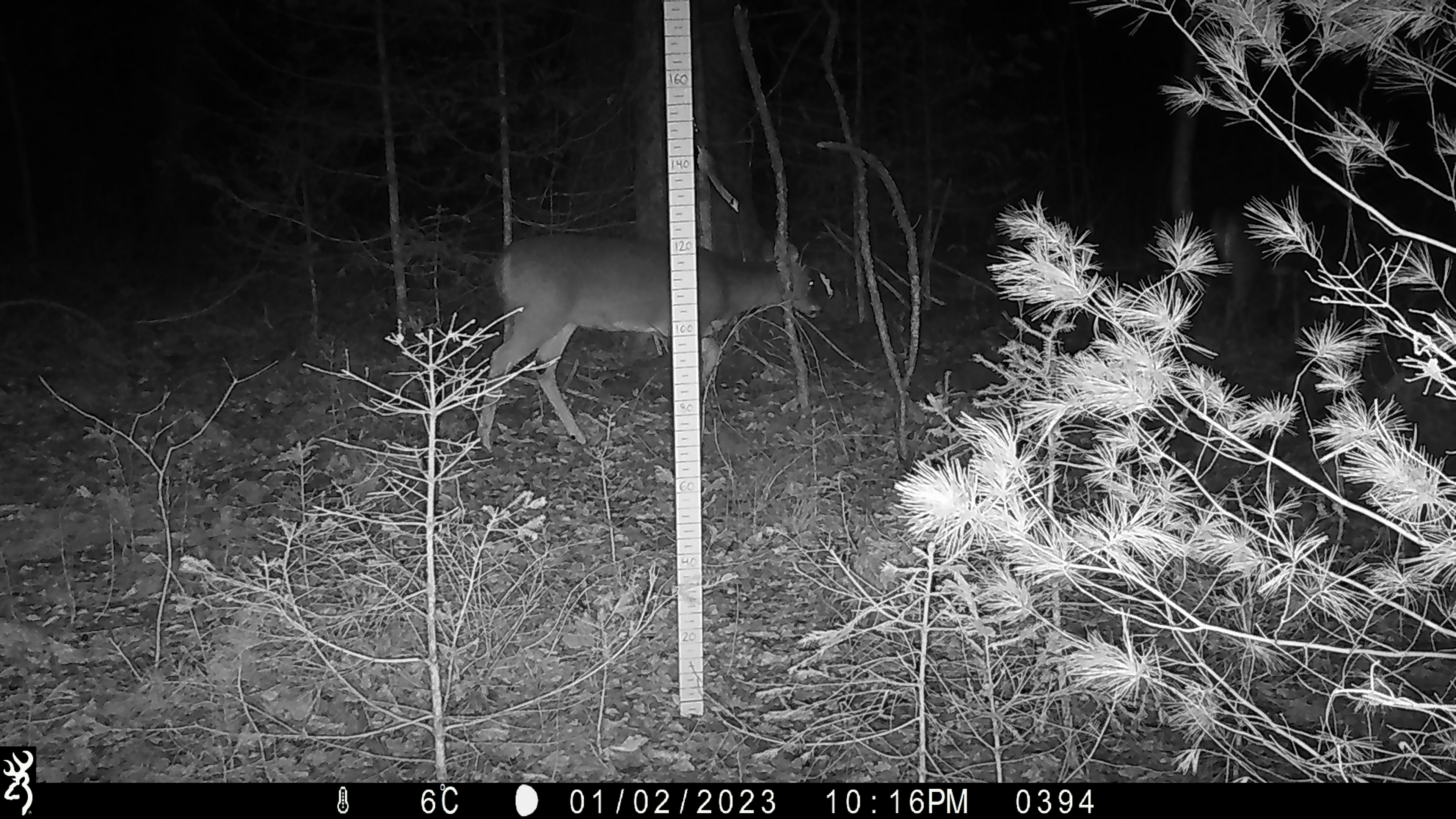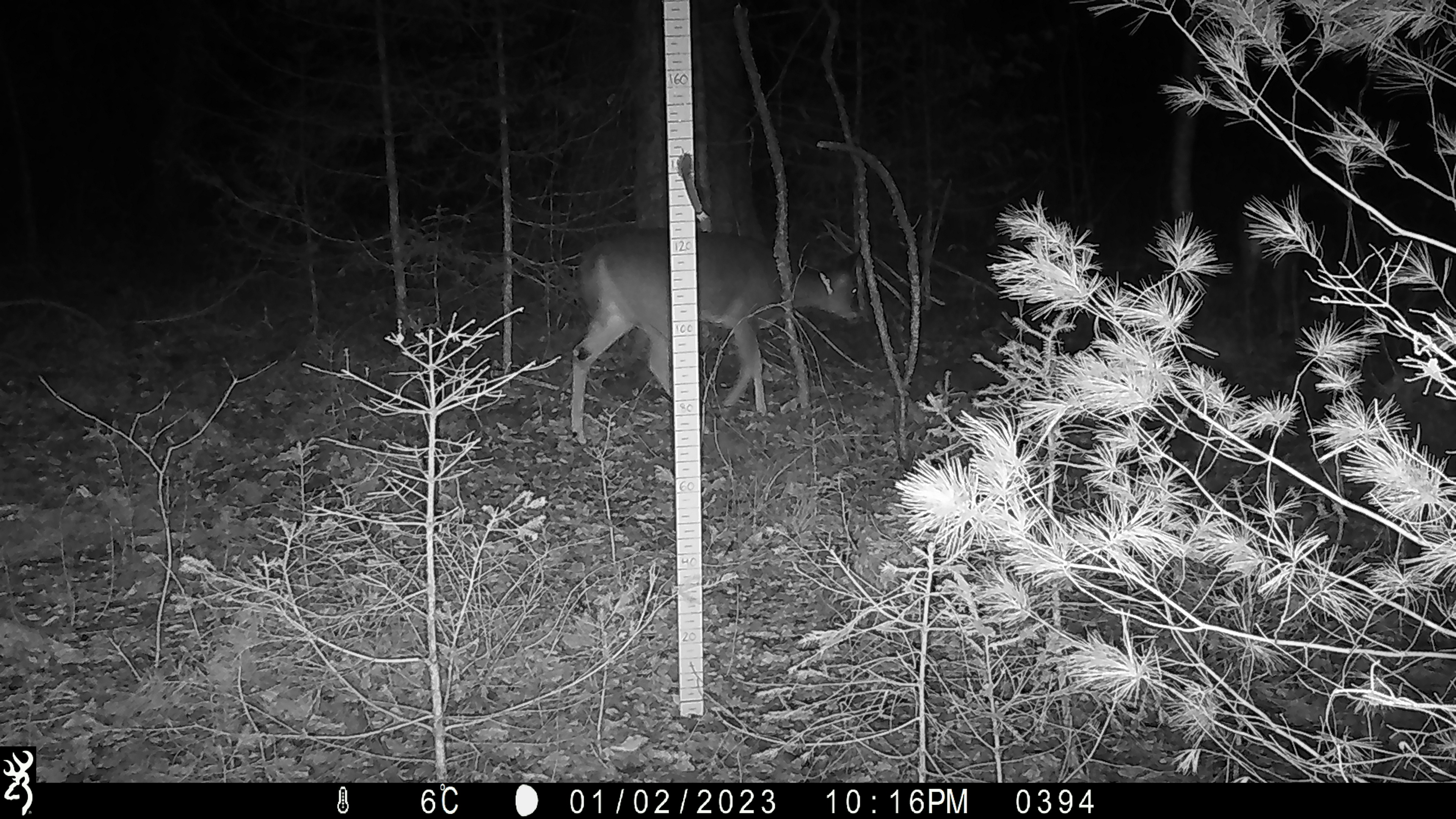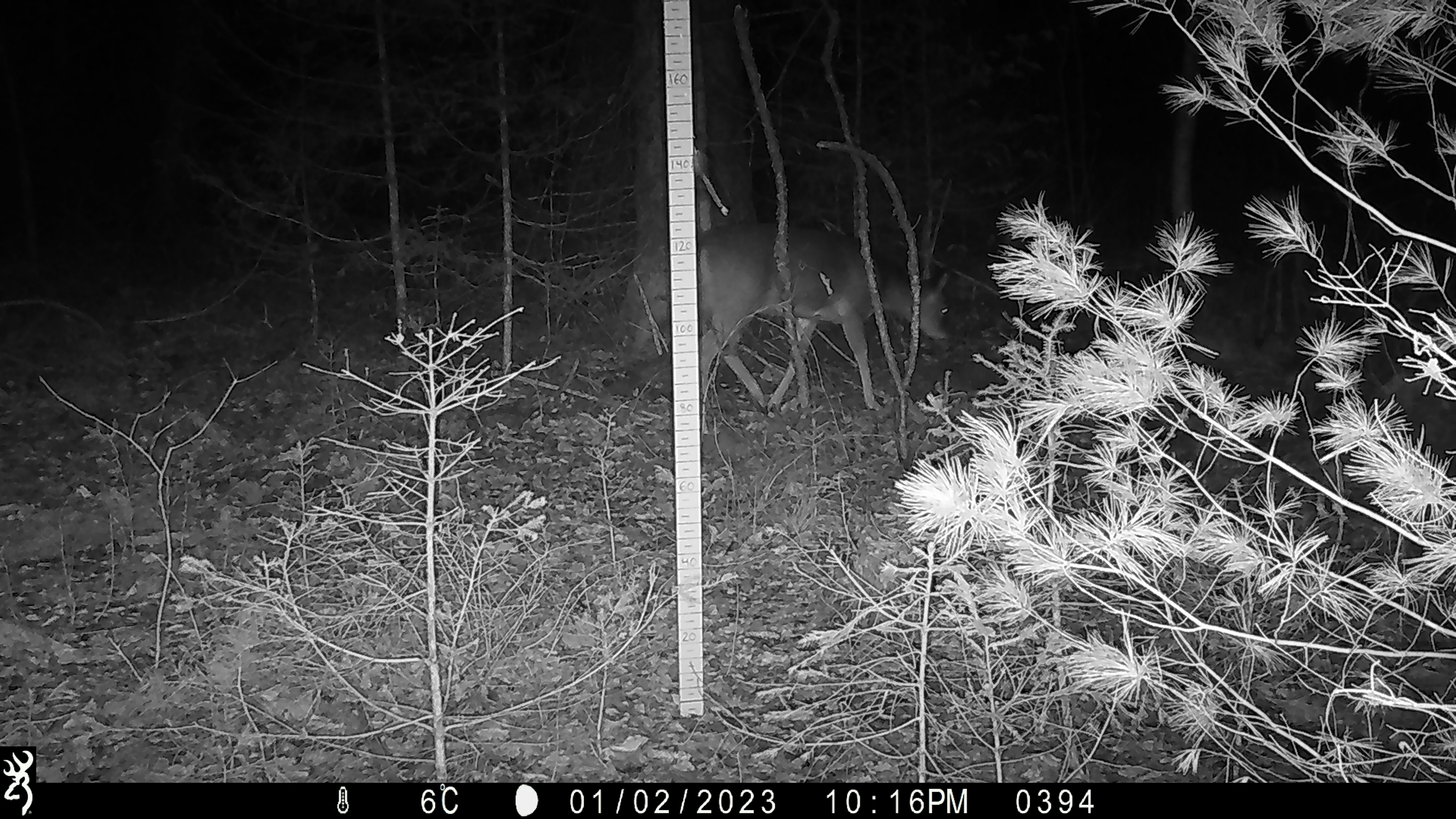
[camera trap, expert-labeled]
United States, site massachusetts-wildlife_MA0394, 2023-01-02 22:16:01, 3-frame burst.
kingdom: Animalia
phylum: Chordata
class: Mammalia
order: Artiodactyla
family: Cervidae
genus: Odocoileus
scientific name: Odocoileus virginianus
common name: white-tailed deer